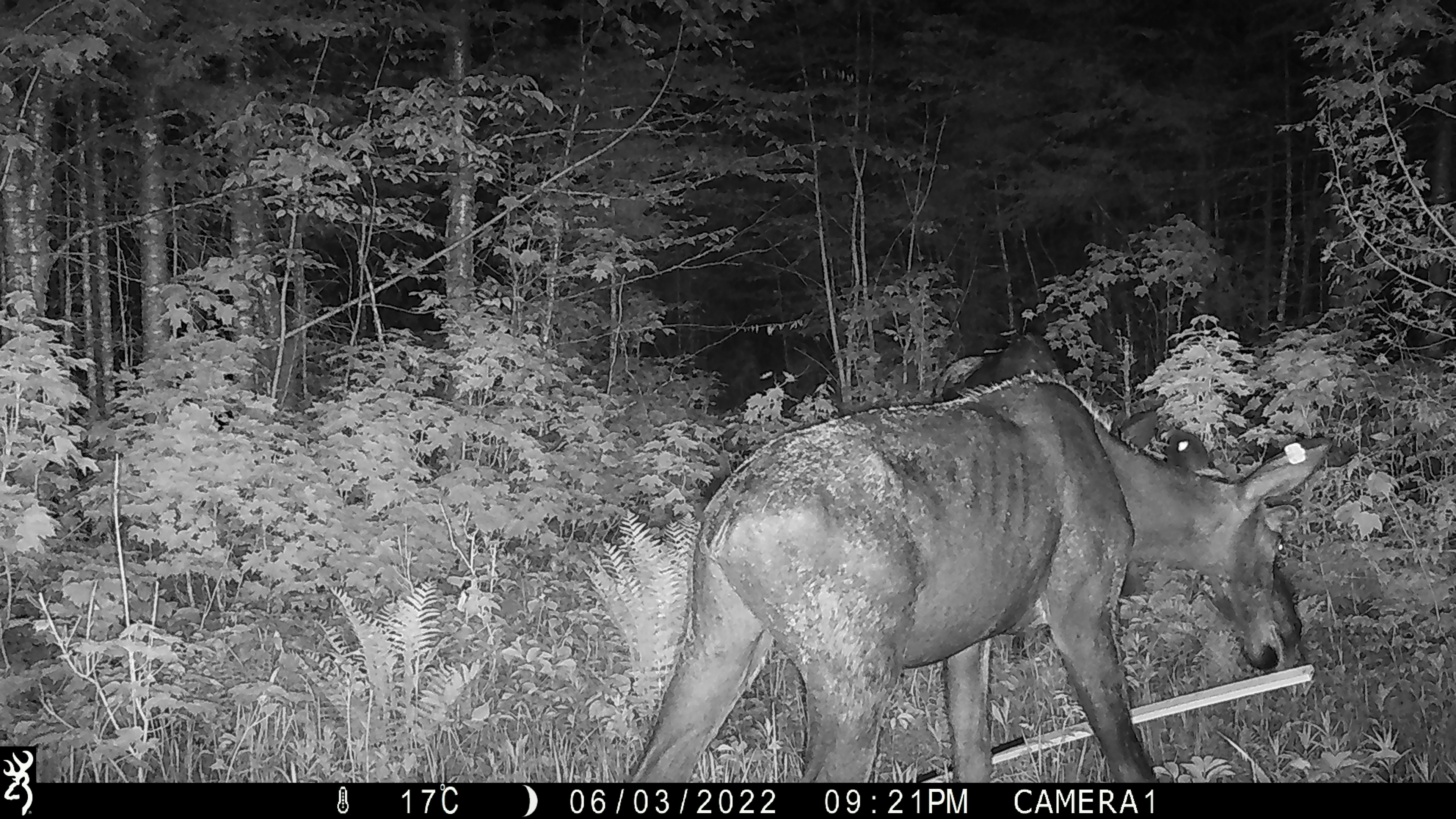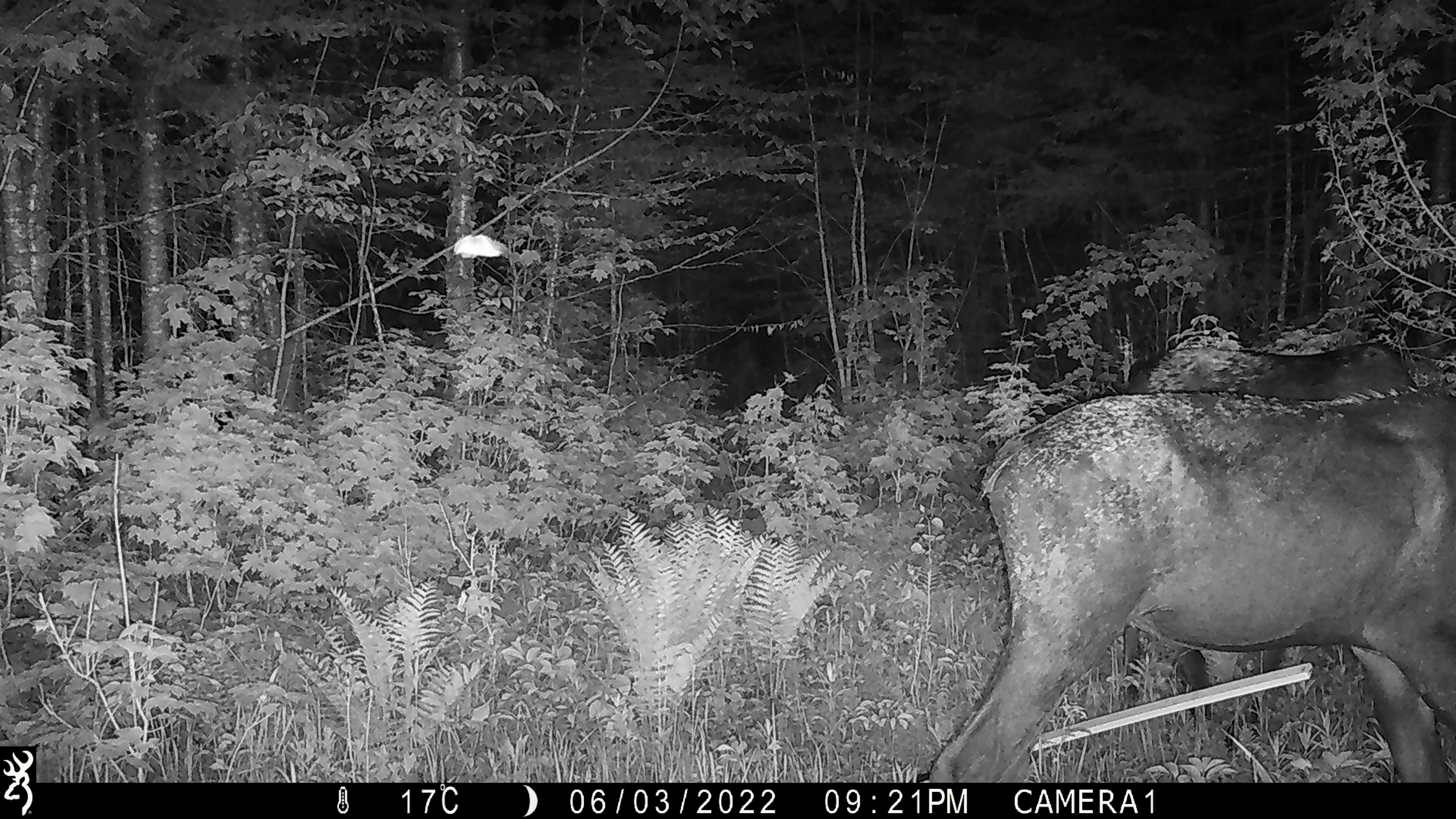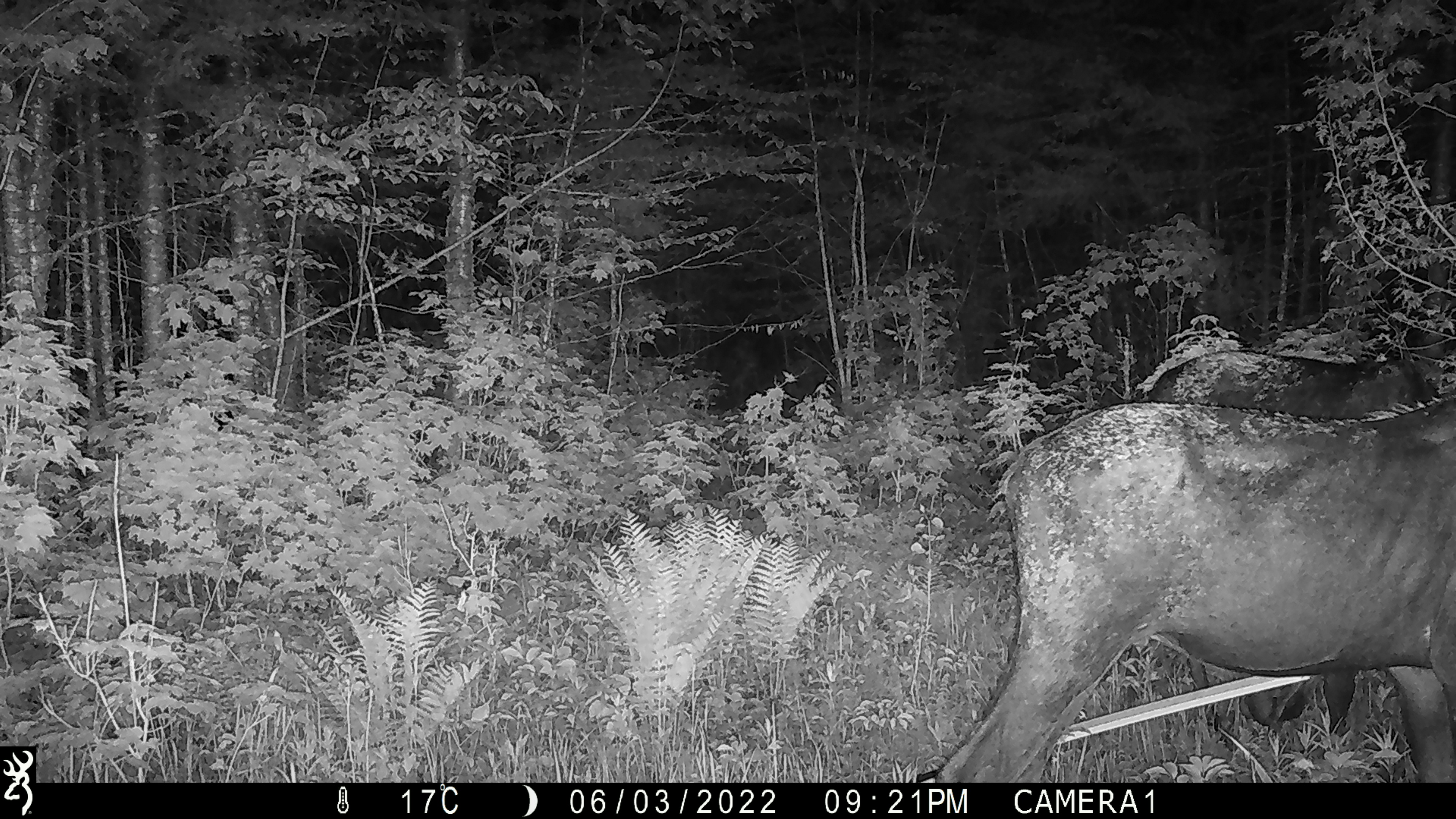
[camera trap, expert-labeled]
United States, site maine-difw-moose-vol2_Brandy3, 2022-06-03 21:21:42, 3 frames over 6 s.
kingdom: Animalia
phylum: Chordata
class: Mammalia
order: Artiodactyla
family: Cervidae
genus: Alces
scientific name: Alces alces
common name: moose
Moose (Alces alces).